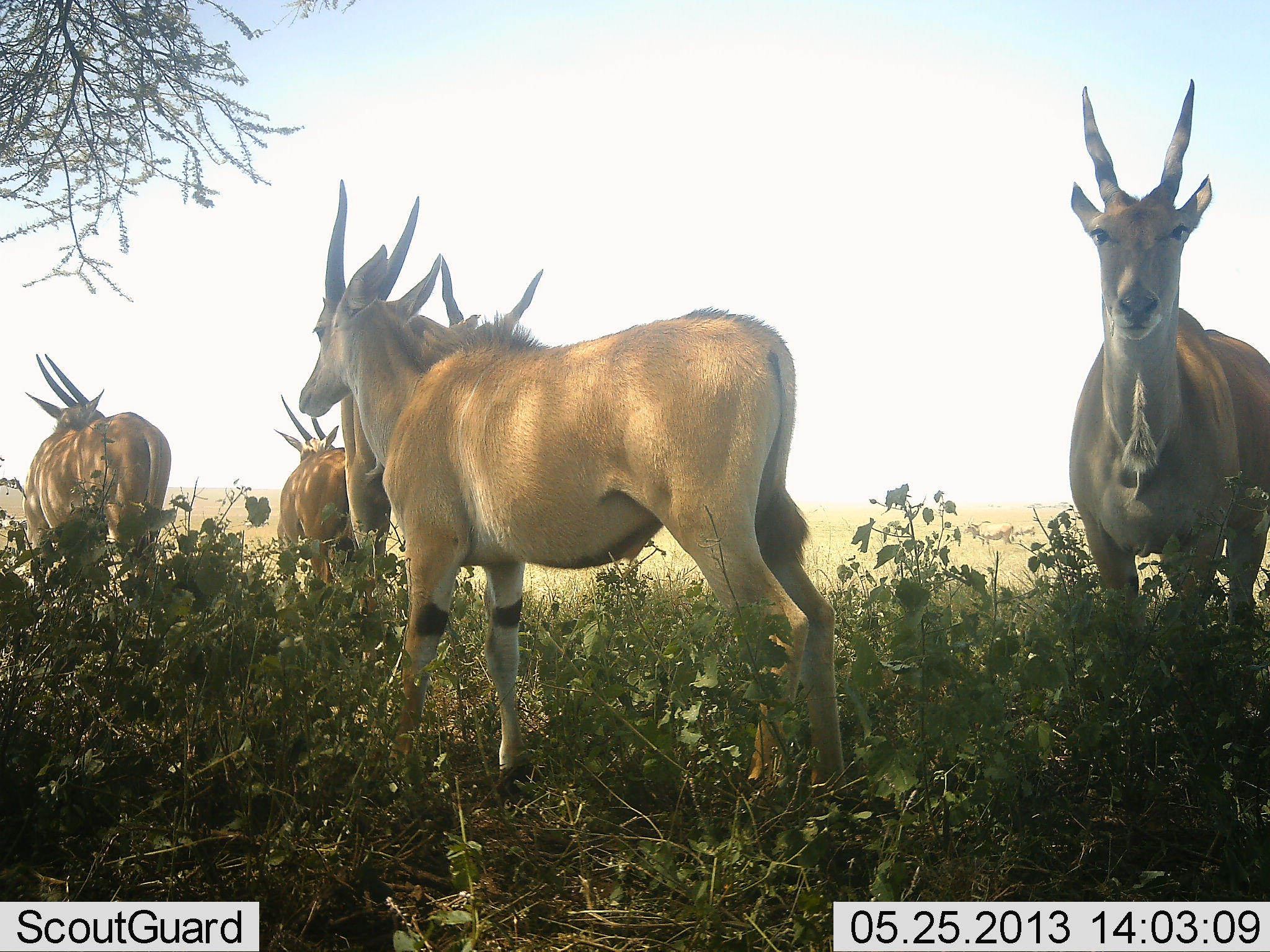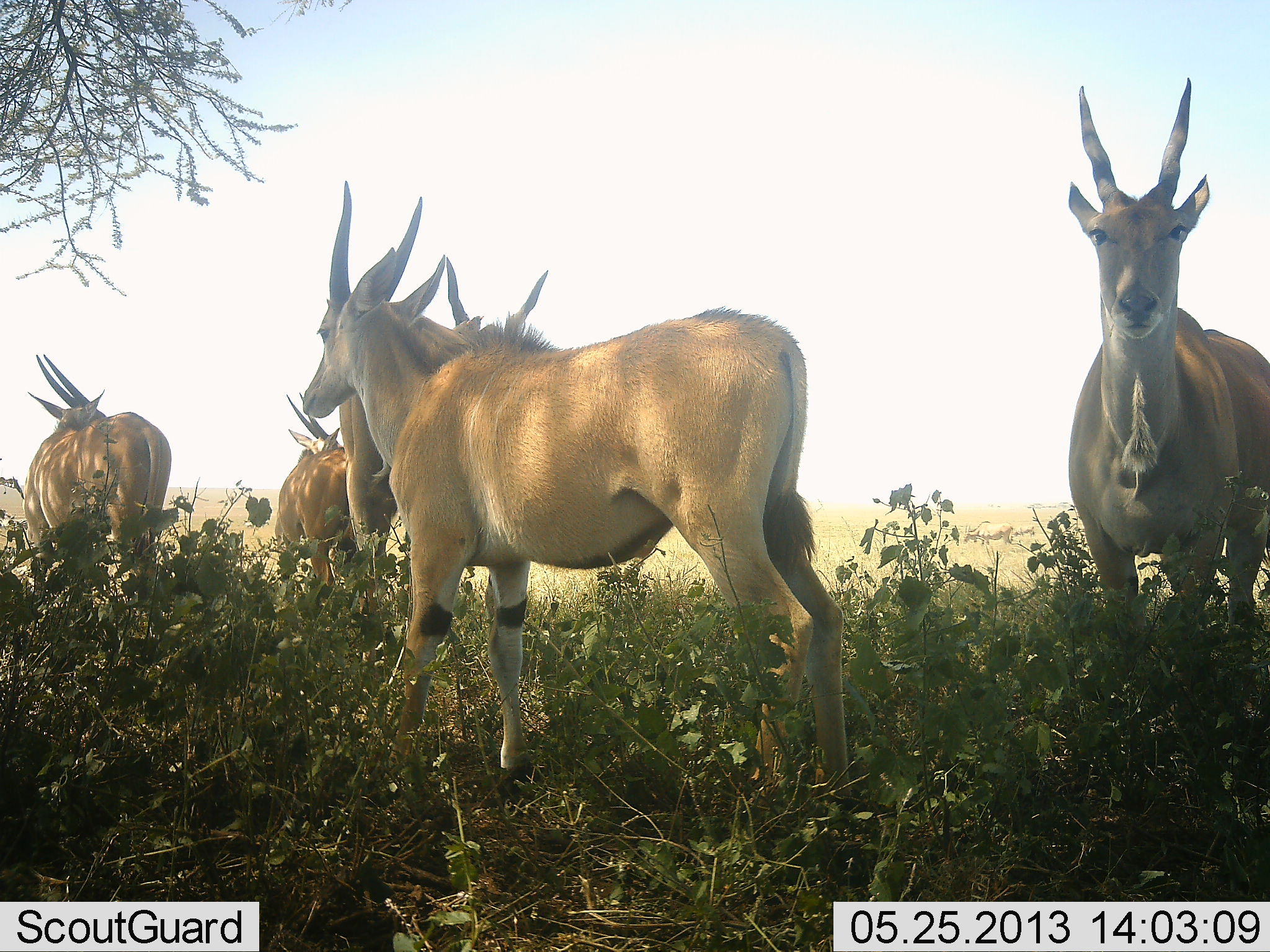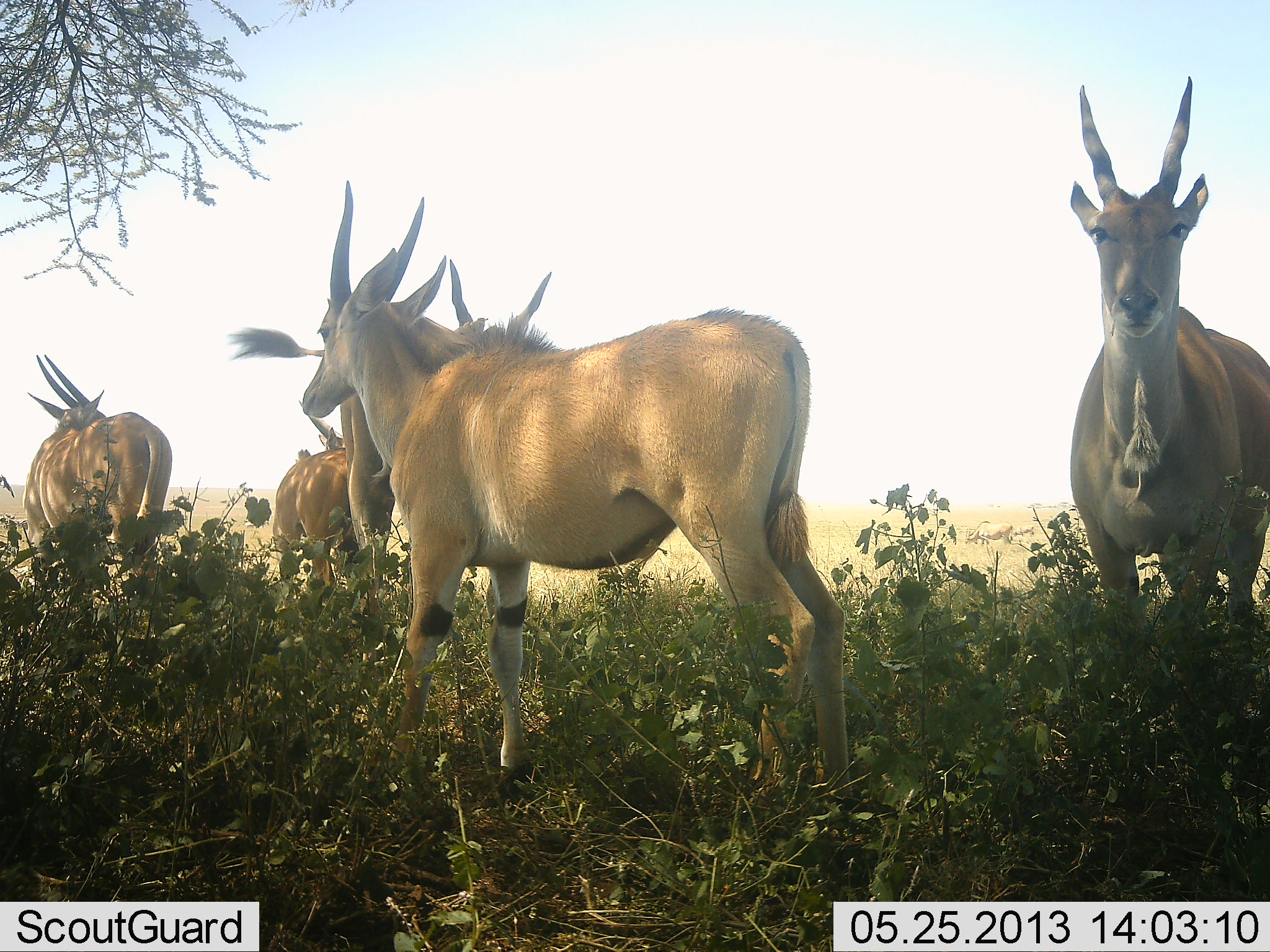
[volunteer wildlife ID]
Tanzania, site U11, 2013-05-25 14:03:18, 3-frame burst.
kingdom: Animalia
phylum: Chordata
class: Mammalia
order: Artiodactyla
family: Bovidae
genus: Tragelaphus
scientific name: Tragelaphus oryx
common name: eland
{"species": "eland (Tragelaphus oryx)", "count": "5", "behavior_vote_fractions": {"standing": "100%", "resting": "0%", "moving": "0%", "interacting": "0%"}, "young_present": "0%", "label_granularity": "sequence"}